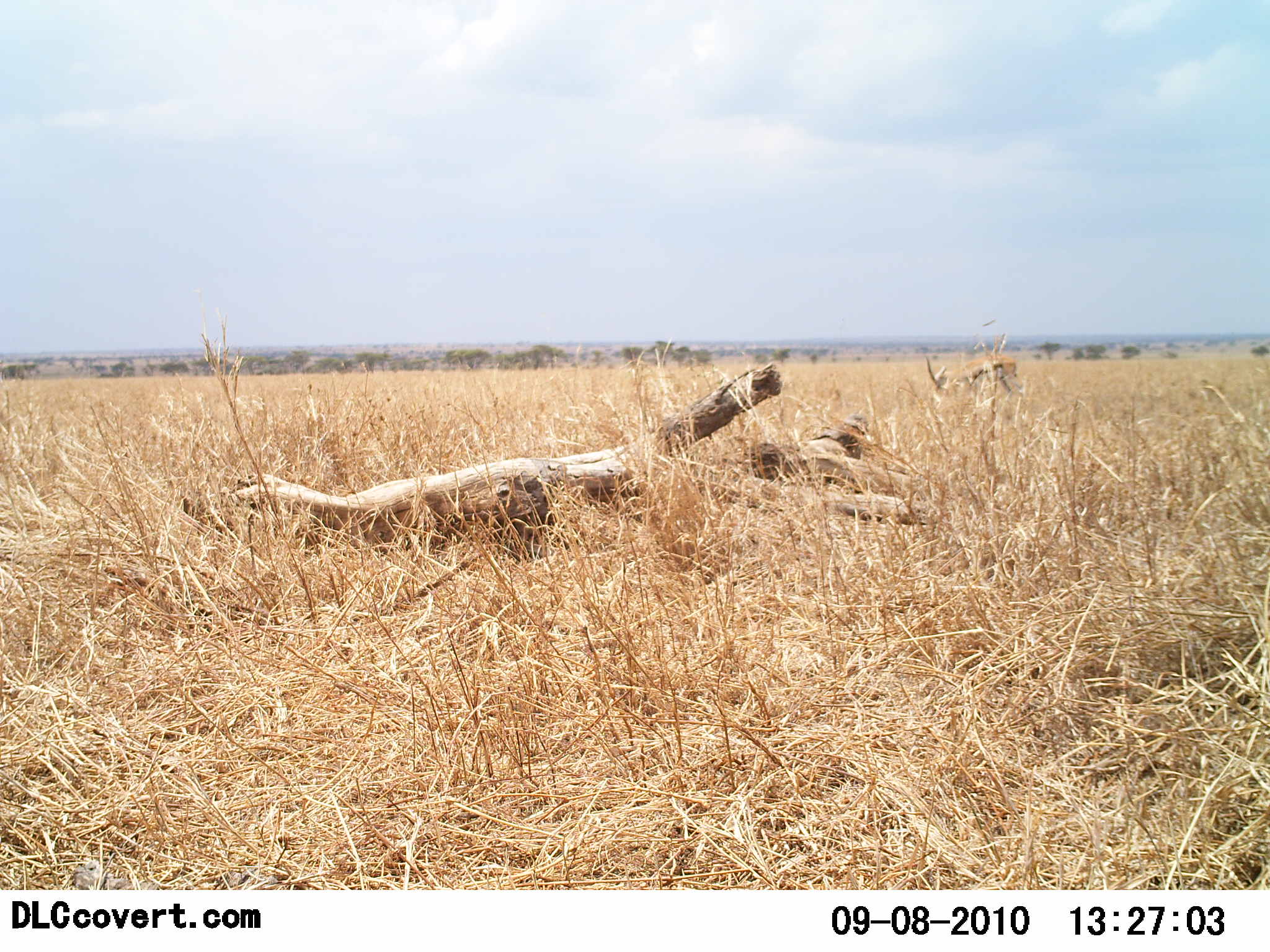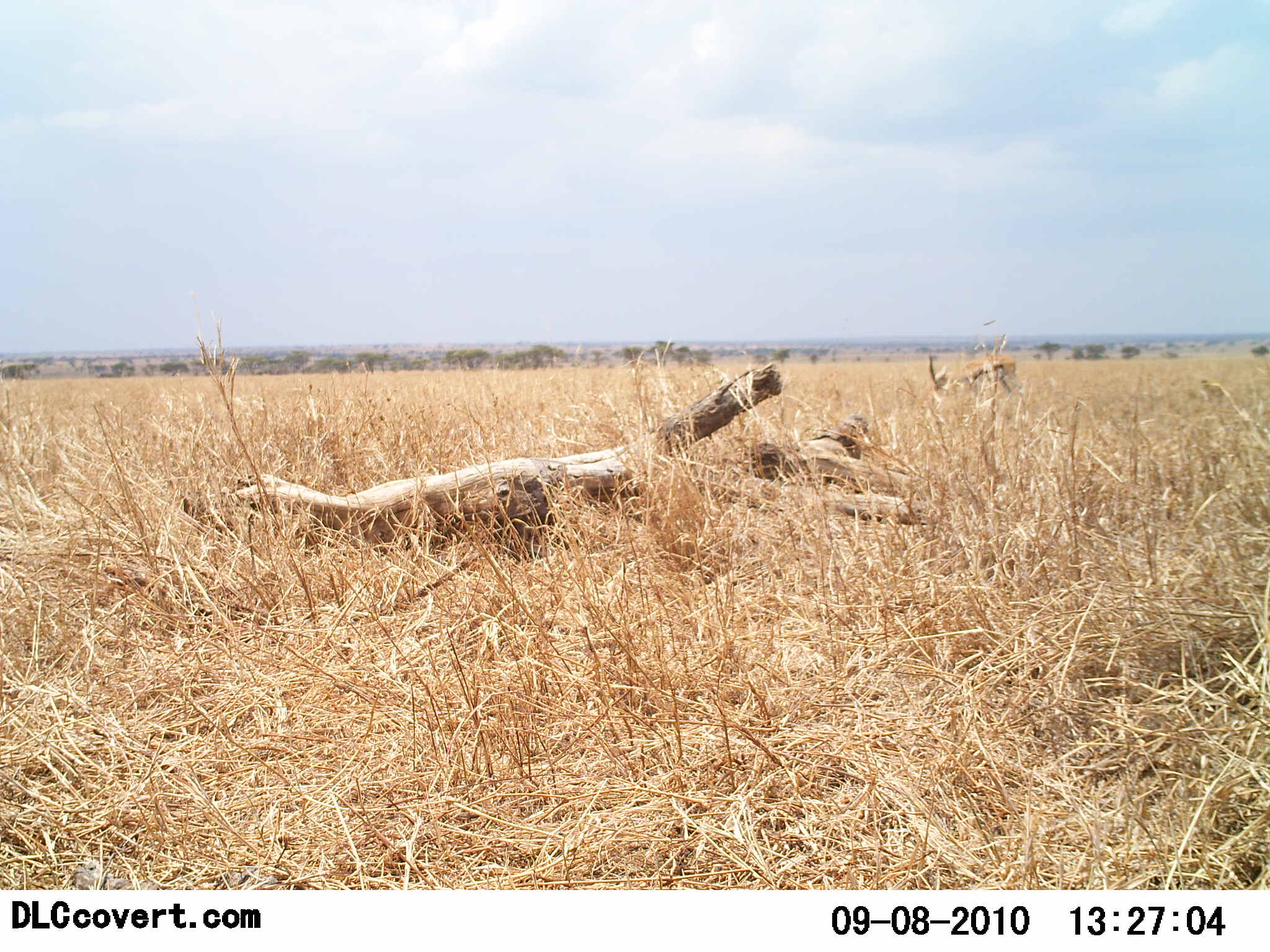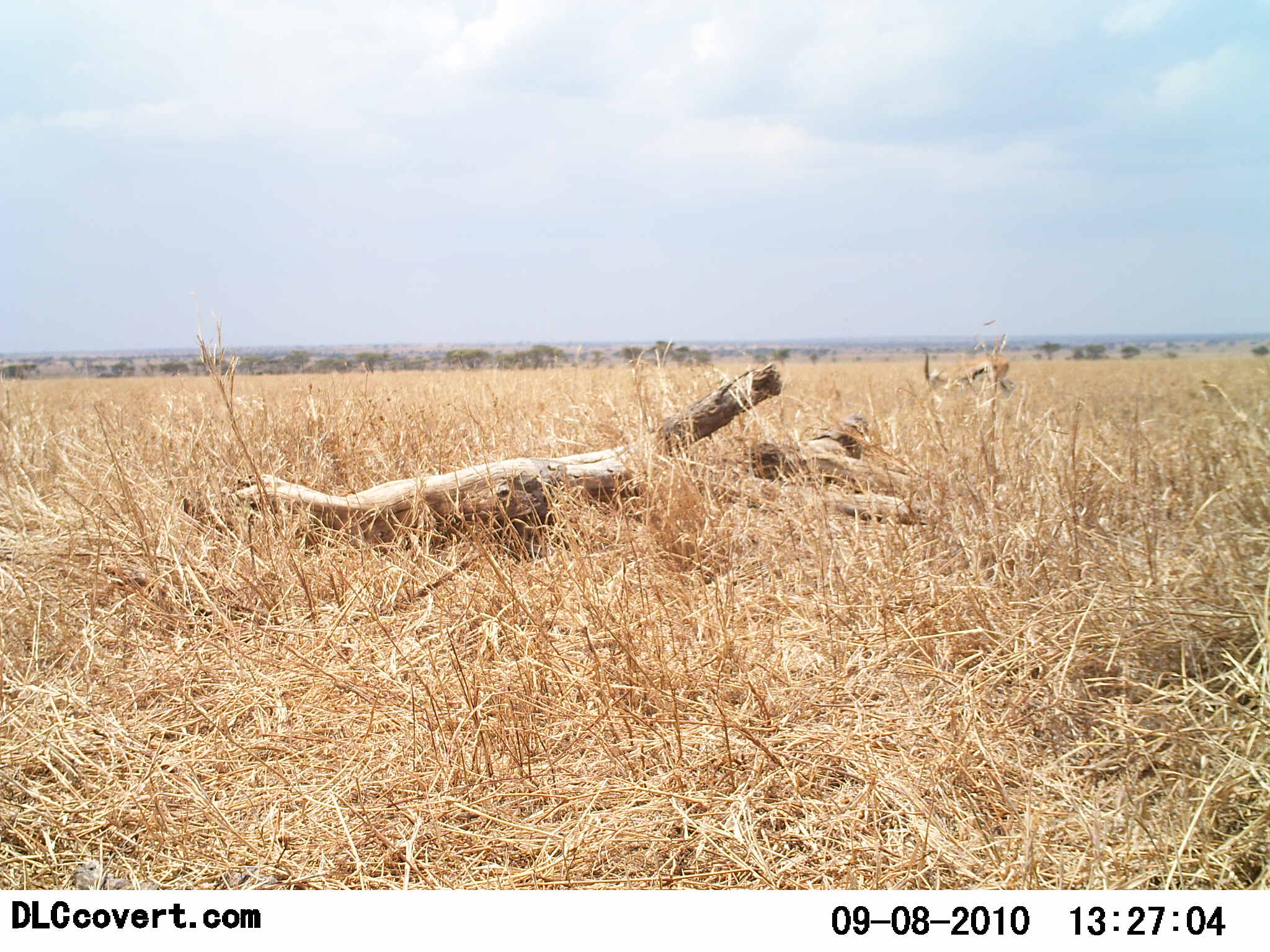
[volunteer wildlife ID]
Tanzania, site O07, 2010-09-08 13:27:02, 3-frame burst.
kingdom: Animalia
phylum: Chordata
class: Mammalia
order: Artiodactyla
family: Bovidae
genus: Eudorcas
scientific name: Eudorcas thomsonii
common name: thomson's gazelle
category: gazellethomsons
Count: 1.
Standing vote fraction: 23%.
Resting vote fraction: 0%.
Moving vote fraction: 0%.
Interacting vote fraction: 0%.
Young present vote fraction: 0%.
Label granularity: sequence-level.